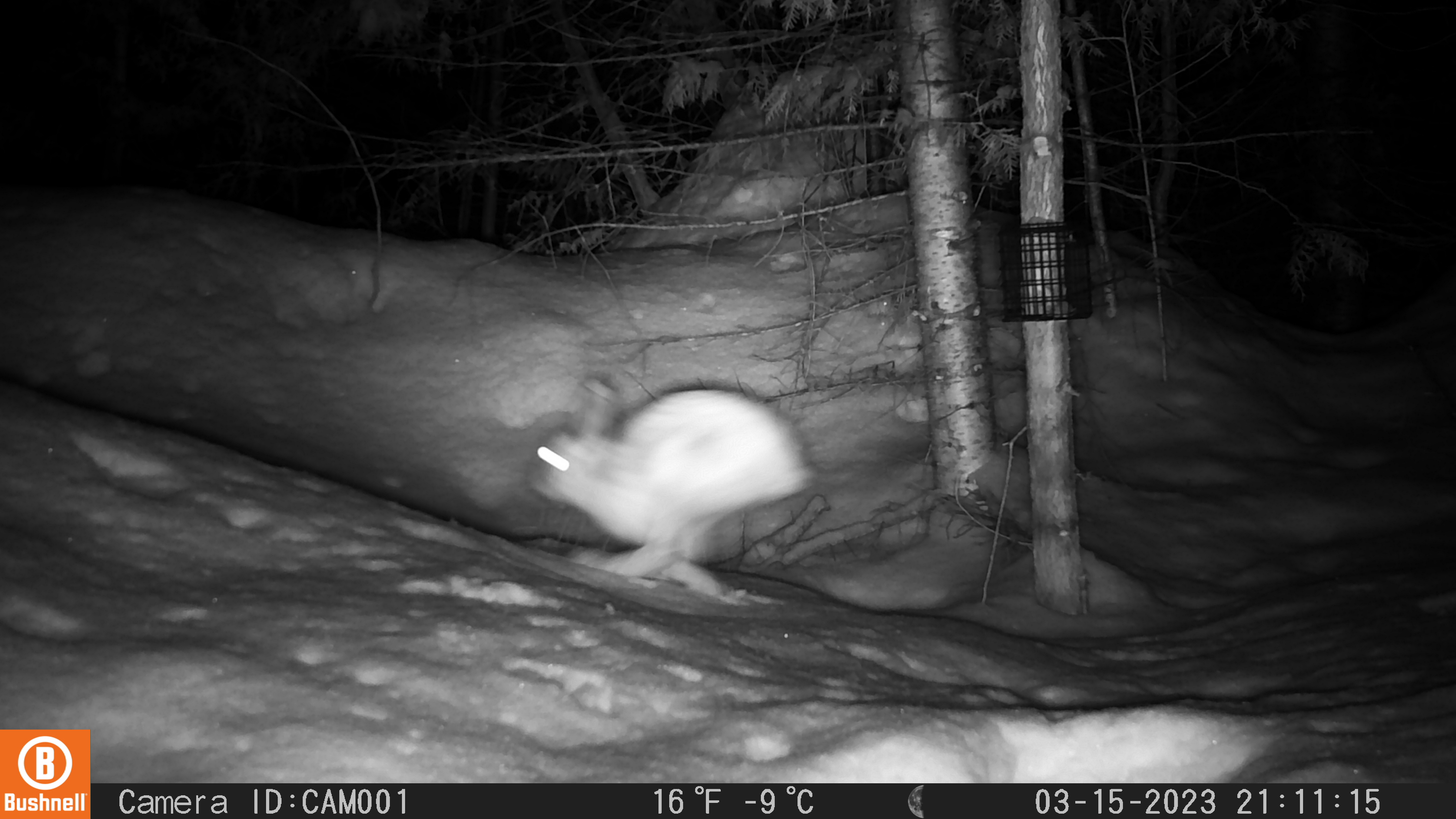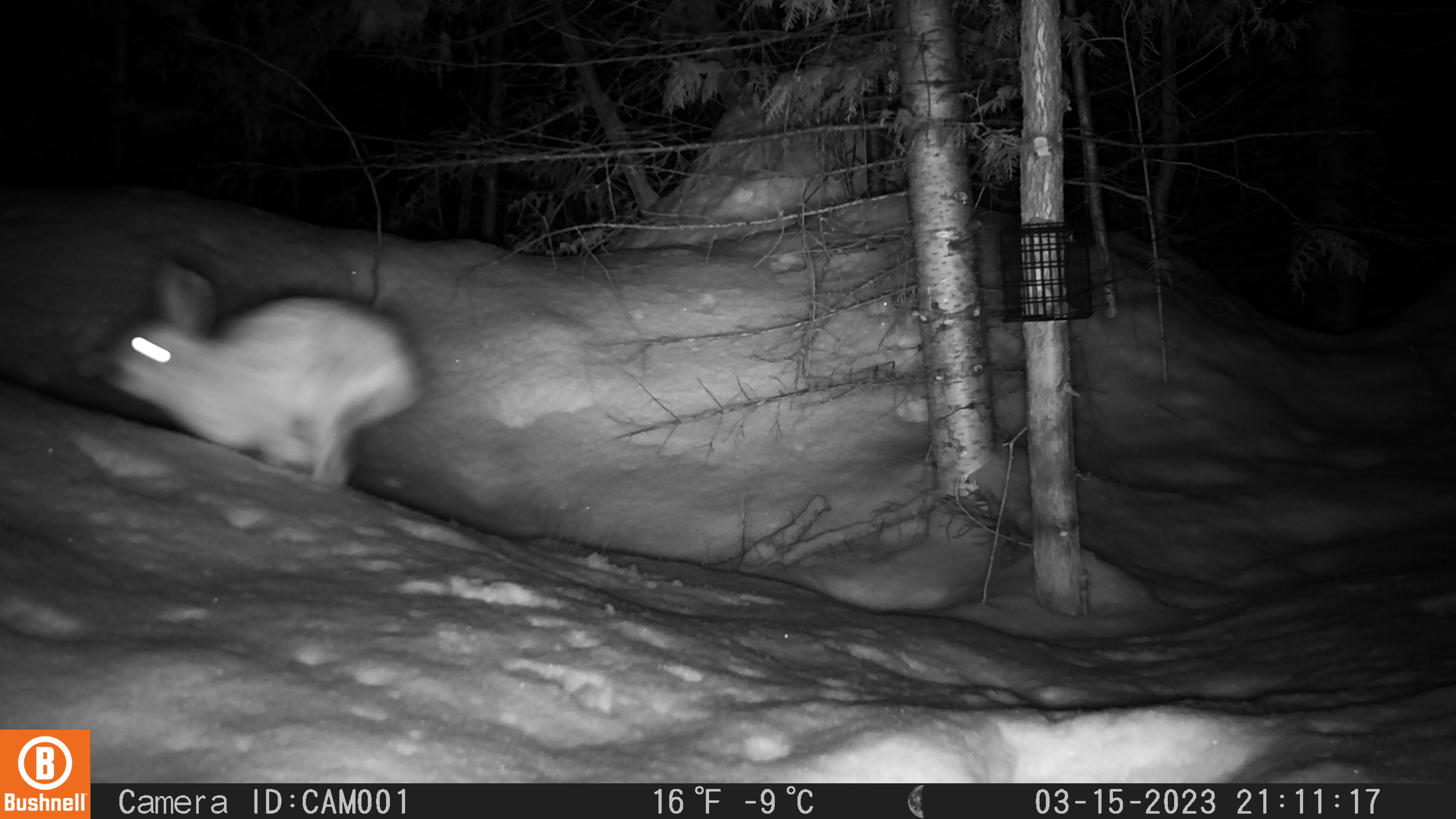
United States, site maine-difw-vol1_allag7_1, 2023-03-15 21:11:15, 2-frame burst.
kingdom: Animalia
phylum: Chordata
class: Mammalia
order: Lagomorpha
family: Leporidae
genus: Lepus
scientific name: Lepus americanus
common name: snowshoe hare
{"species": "snowshoe hare (Lepus americanus)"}